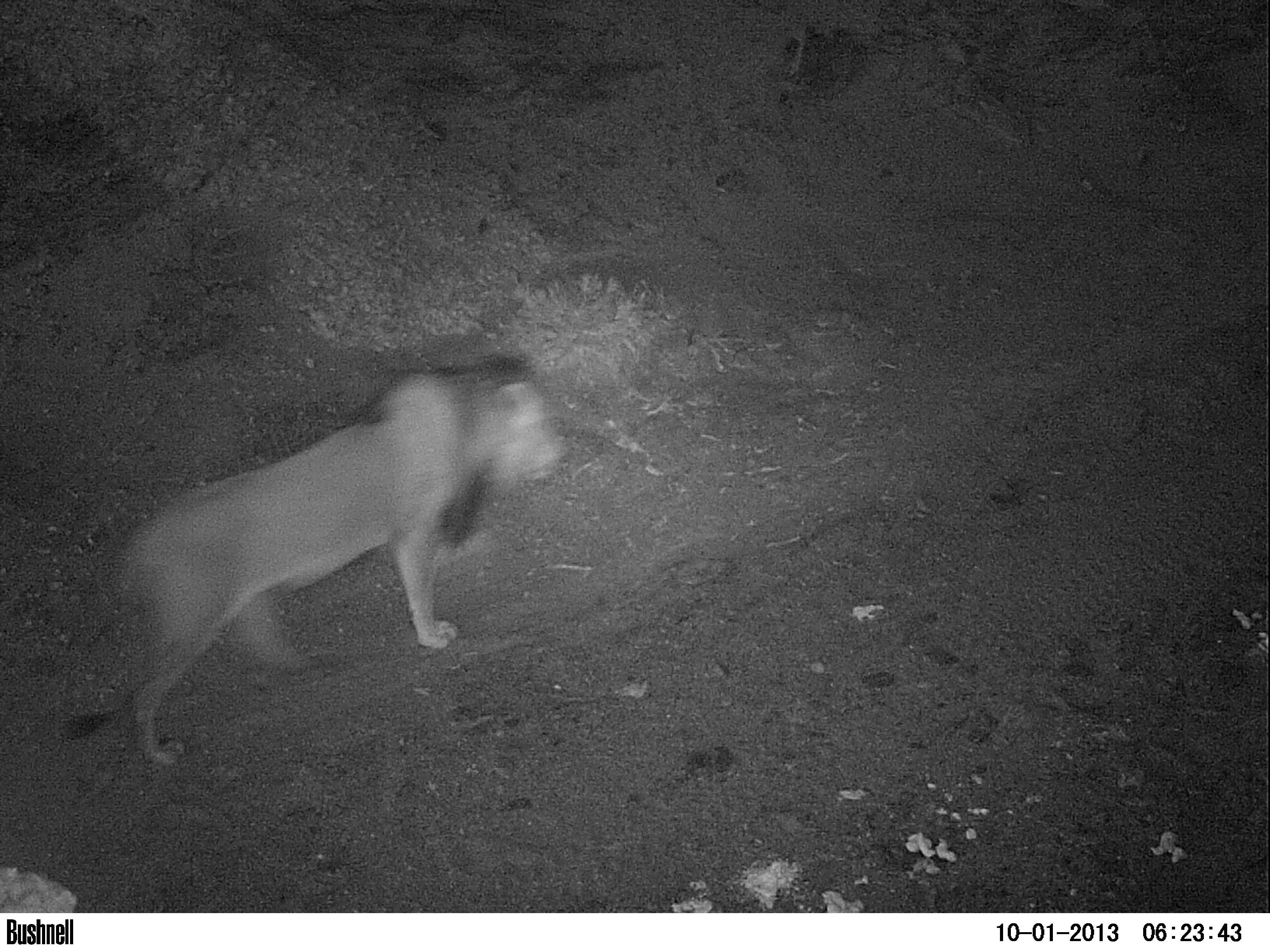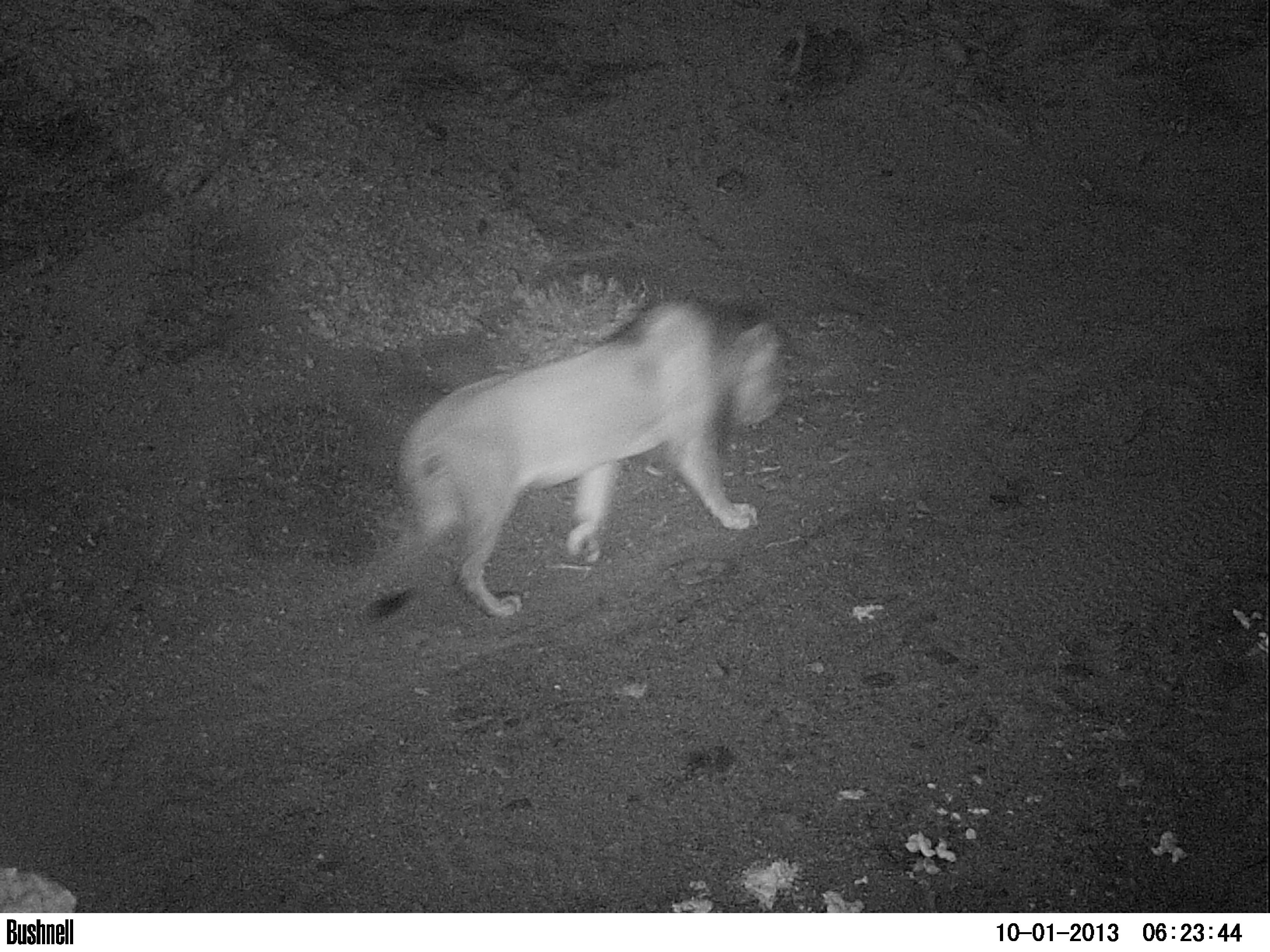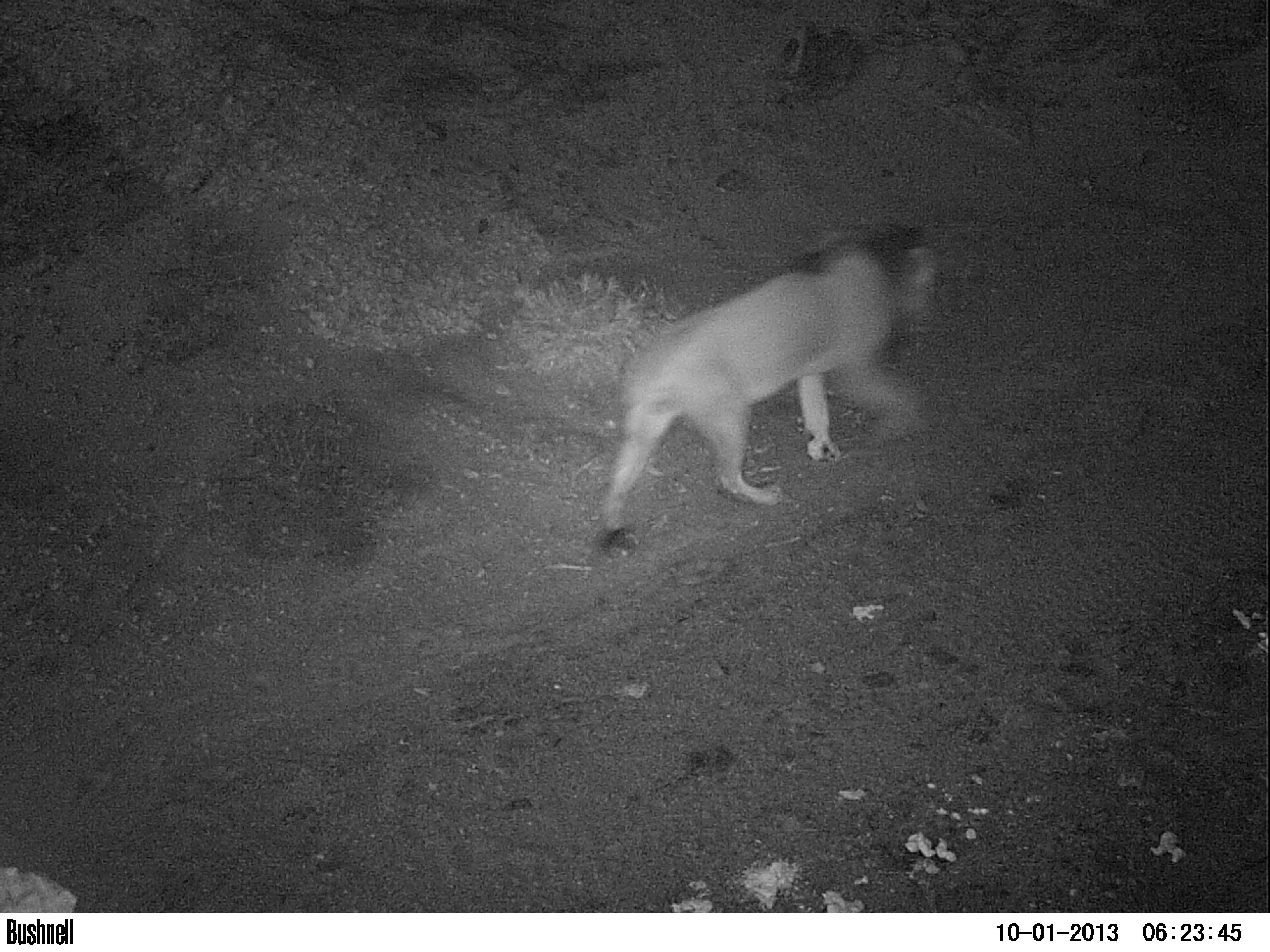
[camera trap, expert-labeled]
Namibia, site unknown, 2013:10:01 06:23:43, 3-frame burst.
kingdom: Animalia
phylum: Chordata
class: Mammalia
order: Carnivora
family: Felidae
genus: Panthera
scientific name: Panthera leo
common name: lion